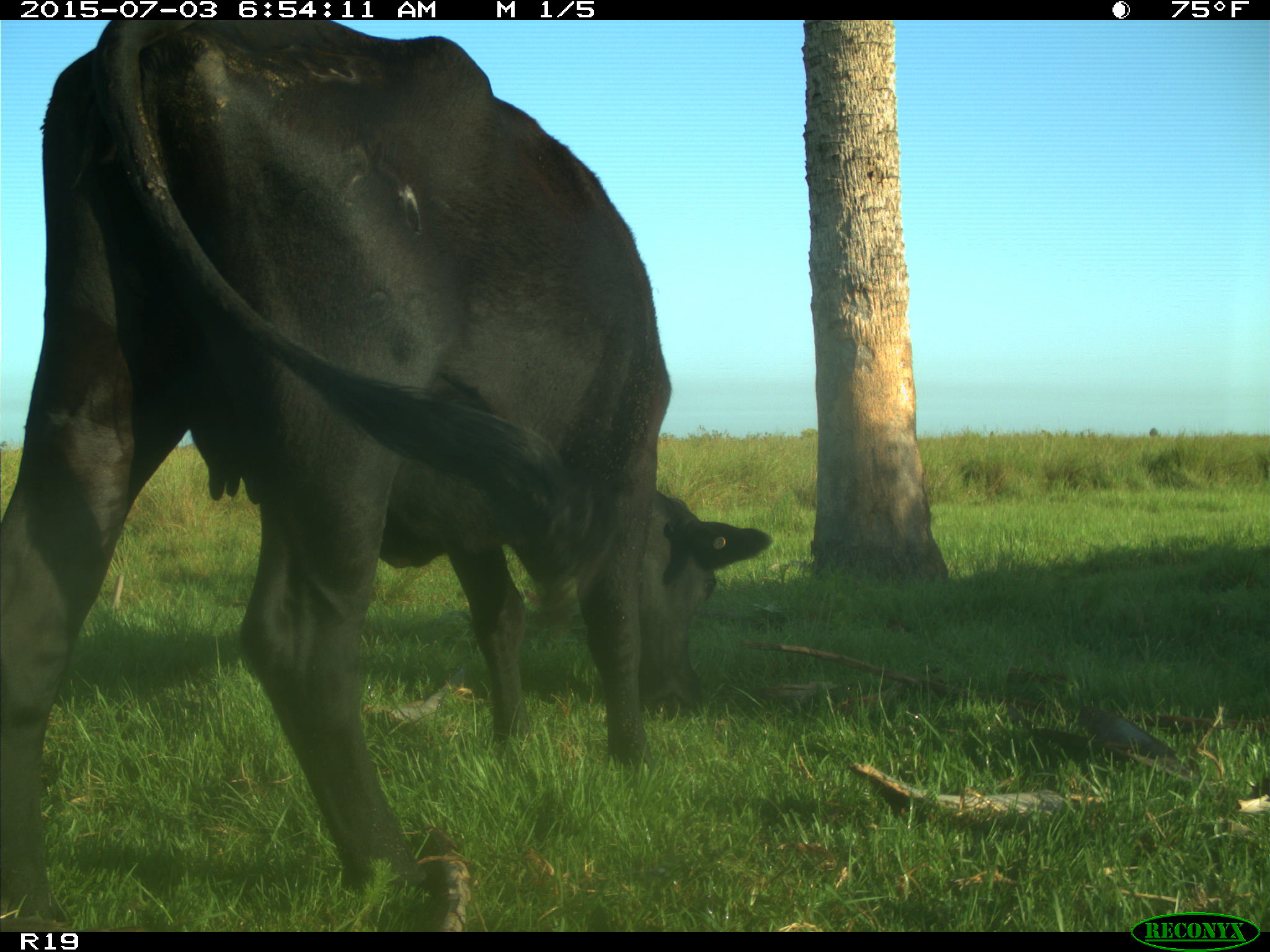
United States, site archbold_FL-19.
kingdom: Animalia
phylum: Chordata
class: Mammalia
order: Artiodactyla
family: Bovidae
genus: Bos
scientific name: Bos taurus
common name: domestic cow